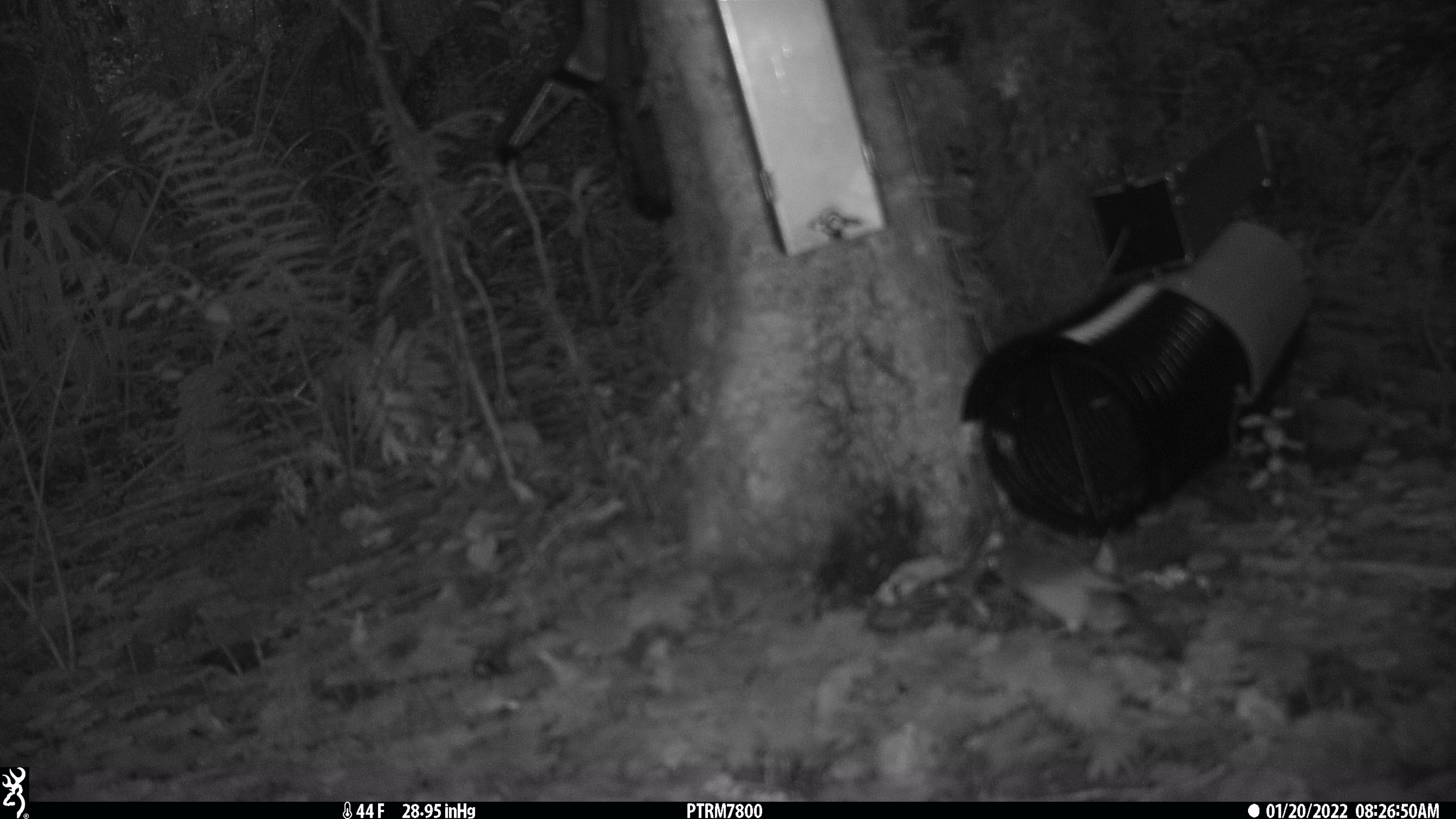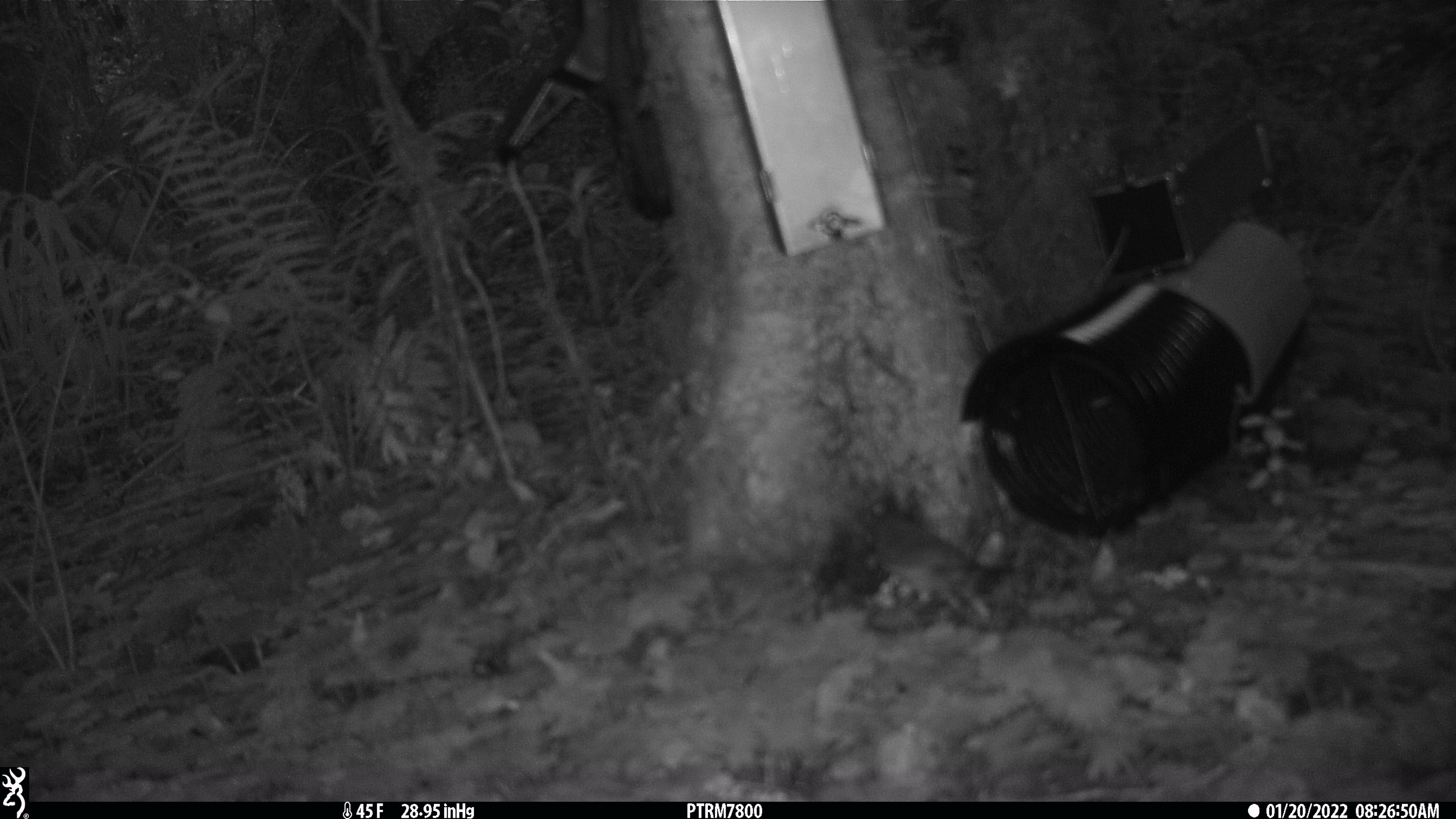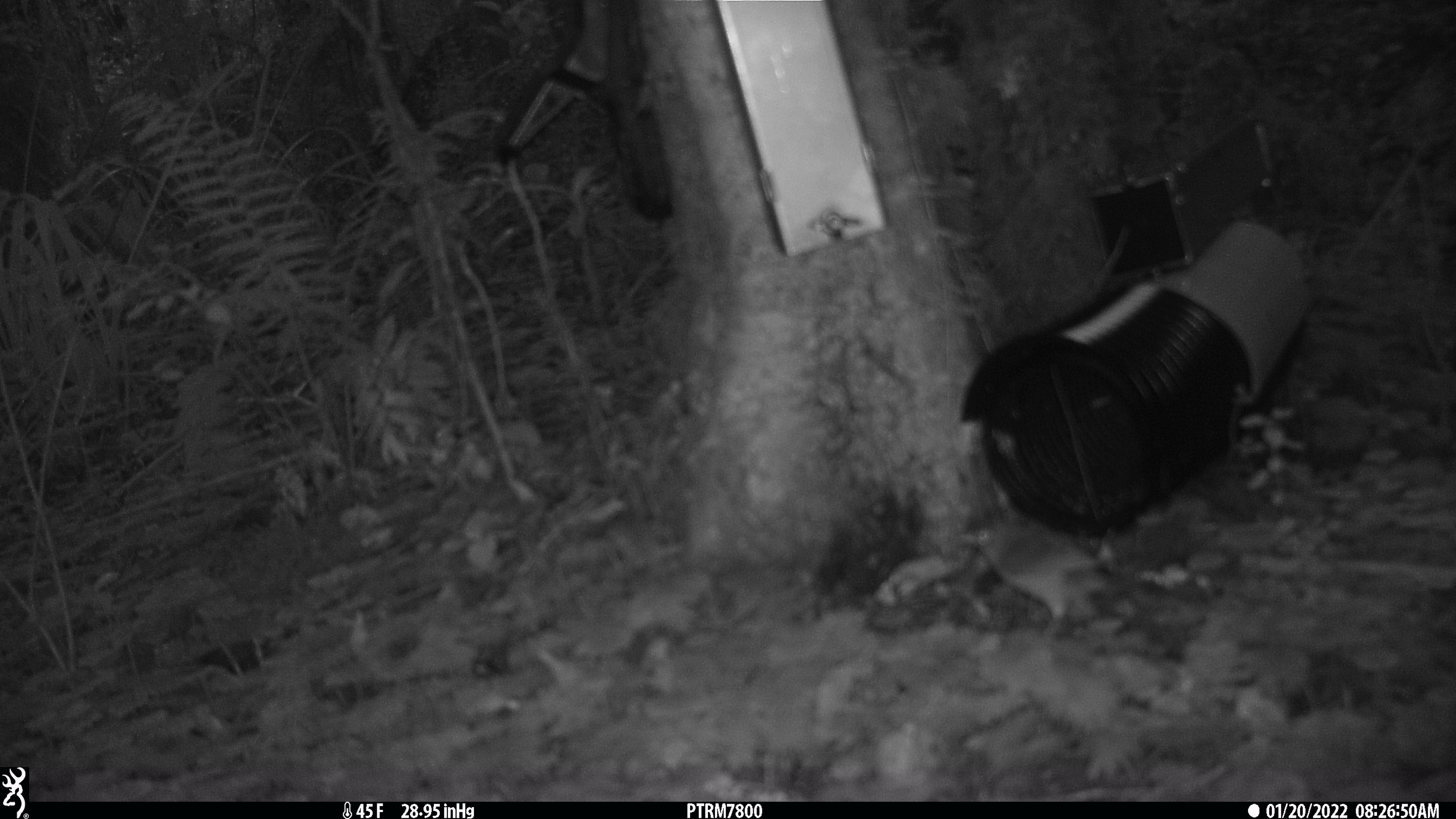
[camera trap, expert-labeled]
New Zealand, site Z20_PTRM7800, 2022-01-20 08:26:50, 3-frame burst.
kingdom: Animalia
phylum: Chordata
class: Aves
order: Passeriformes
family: Zosteropidae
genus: Zosterops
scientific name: Zosterops lateralis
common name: silvereye